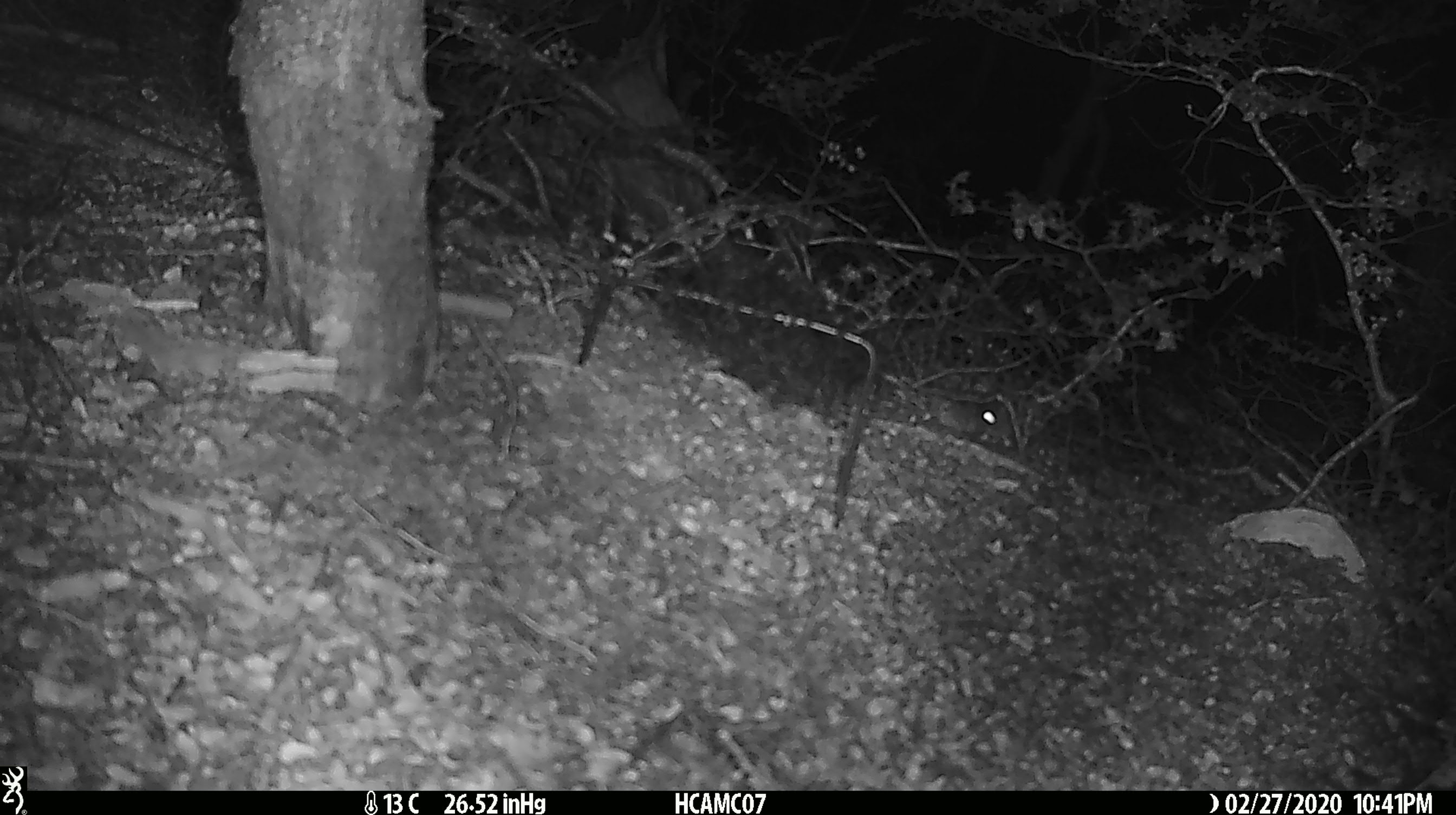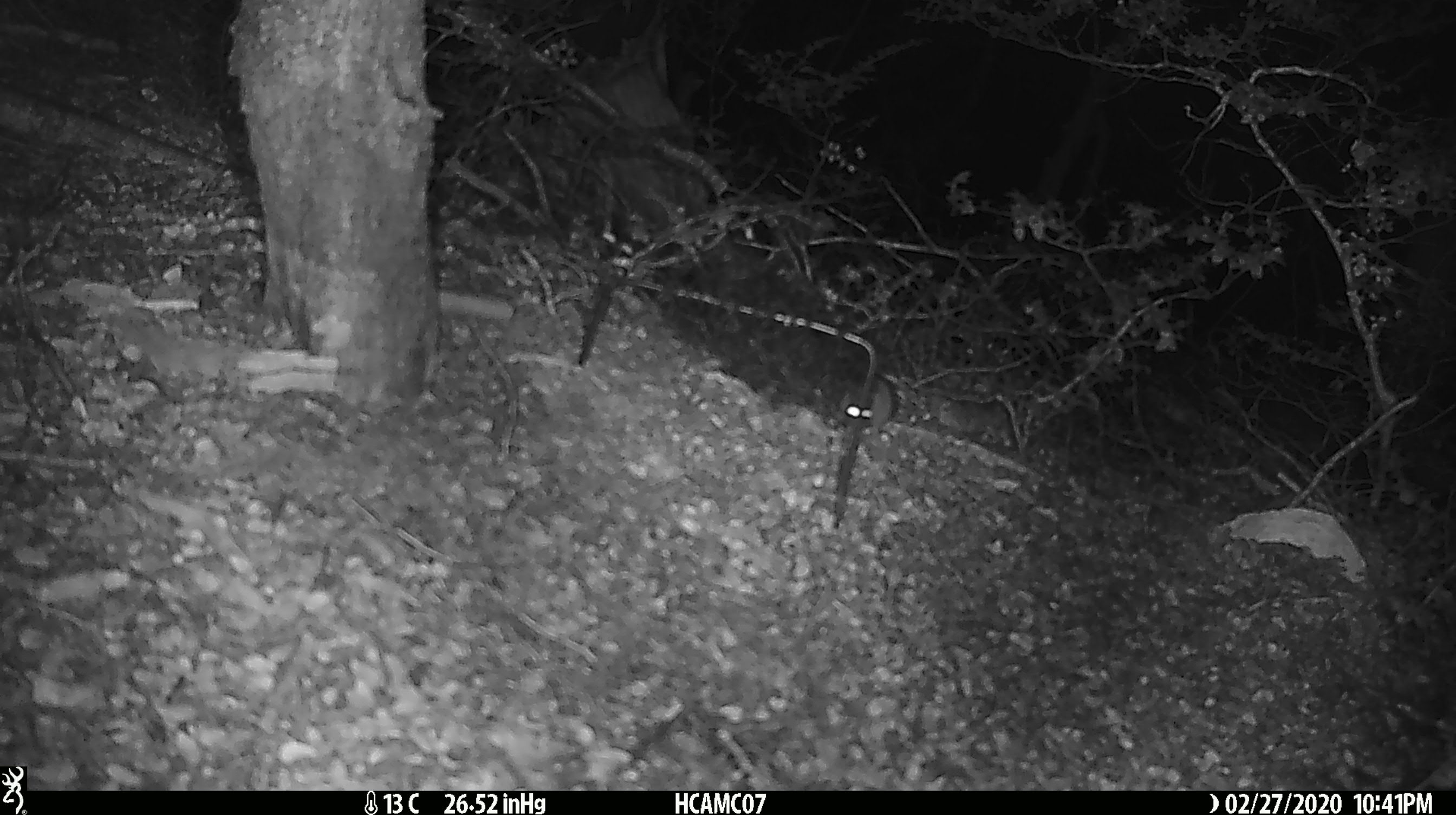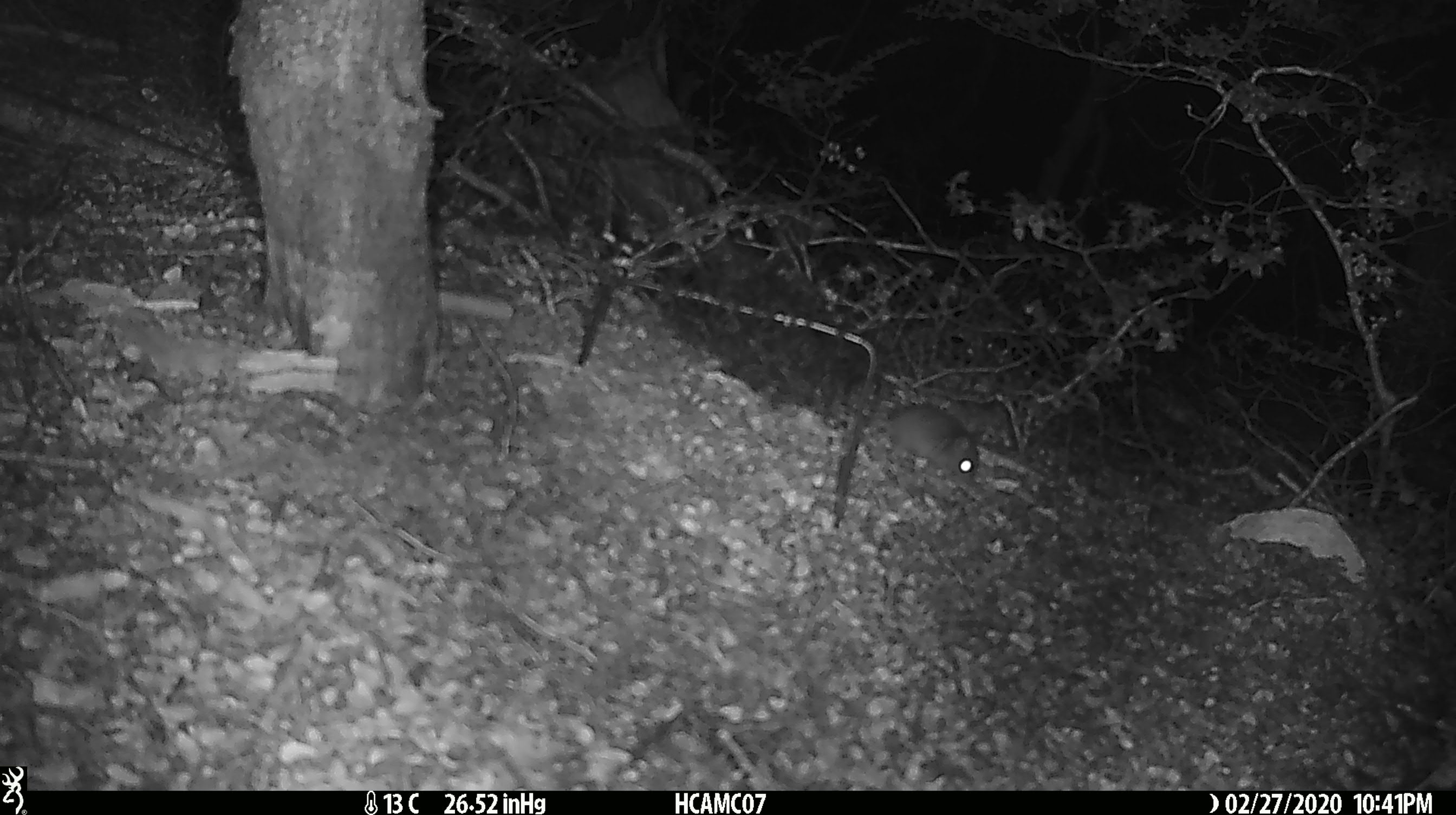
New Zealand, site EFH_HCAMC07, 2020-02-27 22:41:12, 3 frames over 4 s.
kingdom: Animalia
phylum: Chordata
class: Mammalia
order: Rodentia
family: Muridae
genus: Mus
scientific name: Mus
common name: mouse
Mouse (Mus).